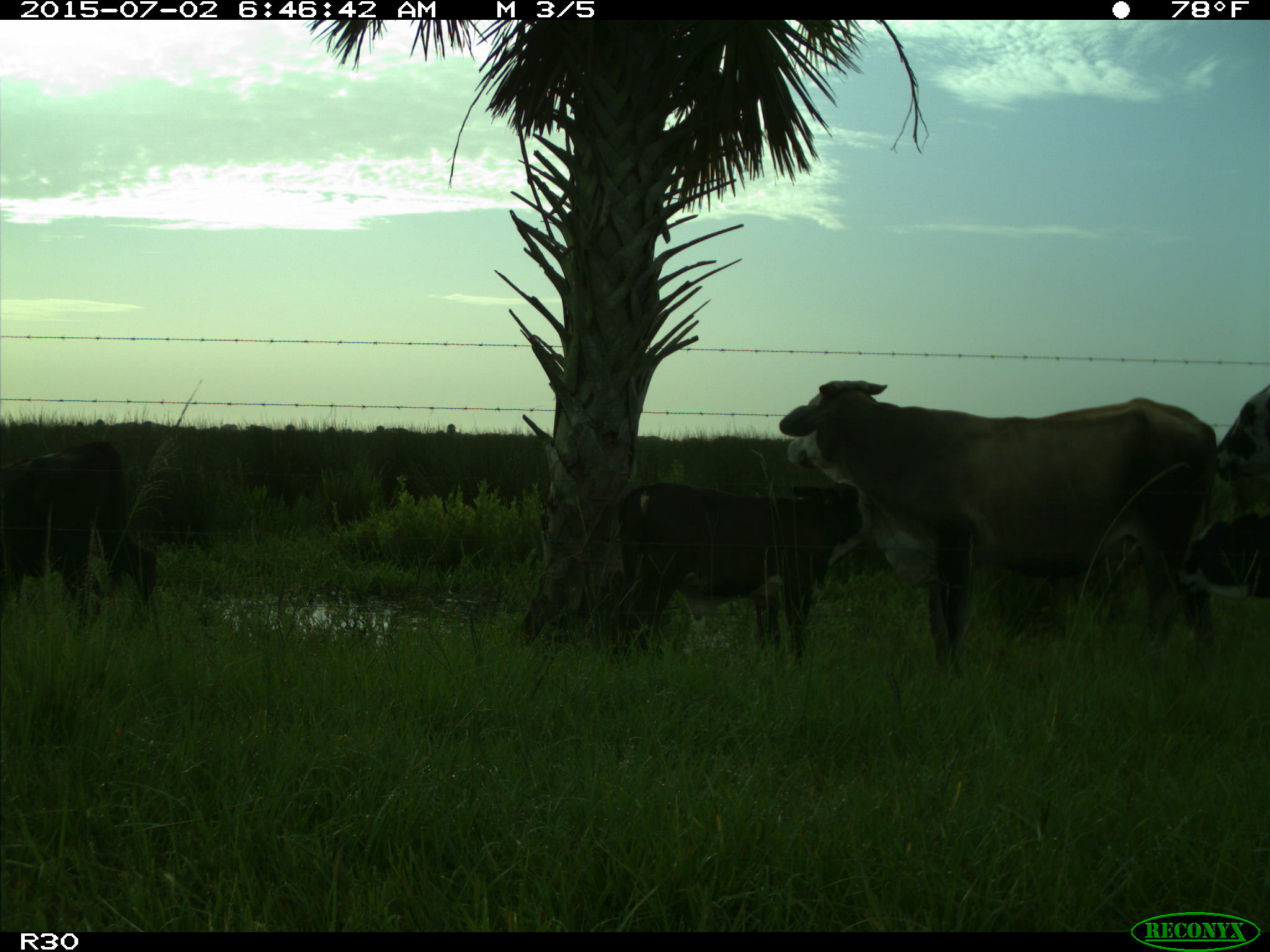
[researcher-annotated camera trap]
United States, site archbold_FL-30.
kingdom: Animalia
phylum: Chordata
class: Mammalia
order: Artiodactyla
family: Bovidae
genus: Bos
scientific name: Bos taurus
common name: domestic cow